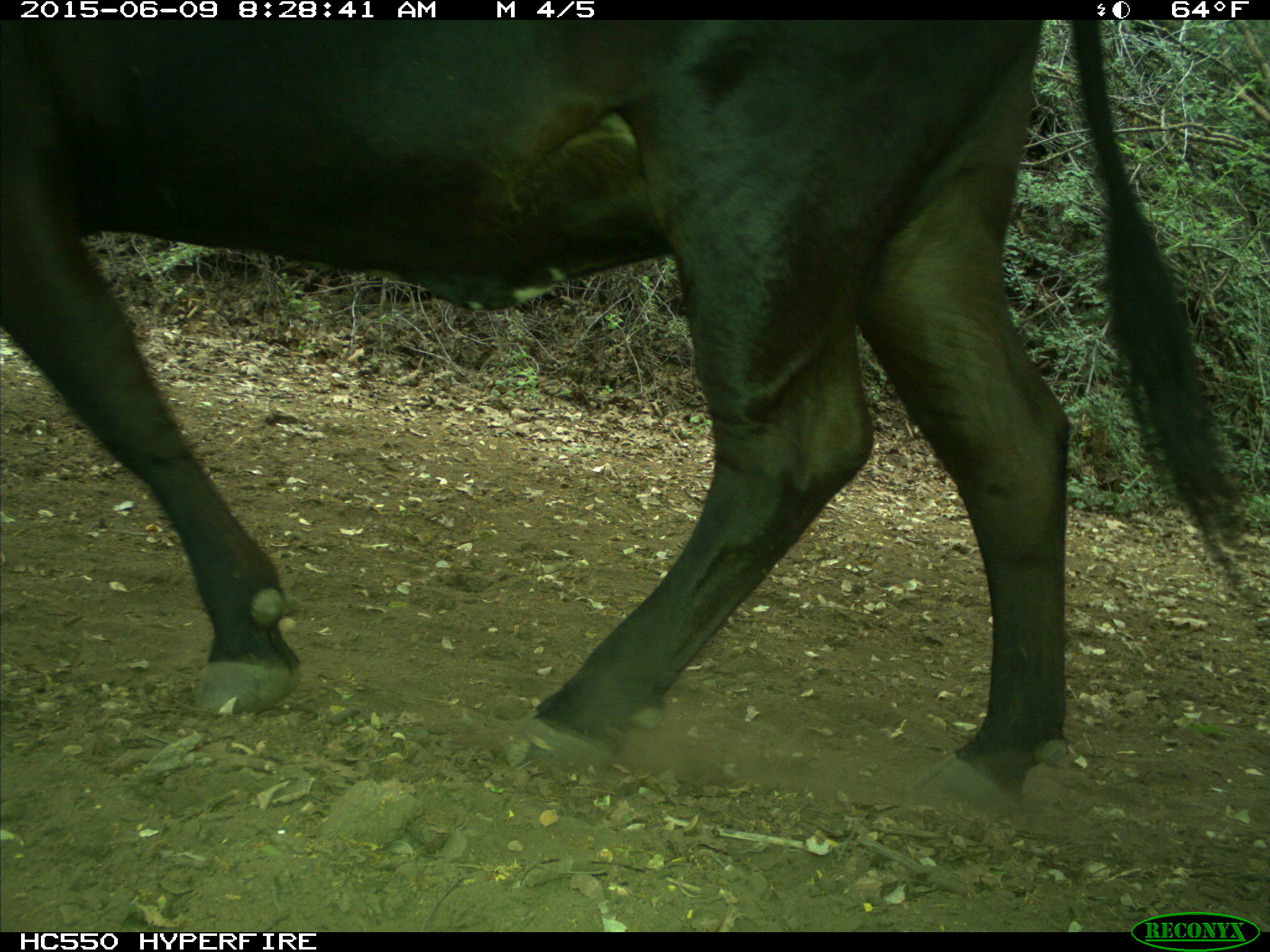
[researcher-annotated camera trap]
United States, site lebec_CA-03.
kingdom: Animalia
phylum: Chordata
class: Mammalia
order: Artiodactyla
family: Bovidae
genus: Bos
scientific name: Bos taurus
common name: domestic cow